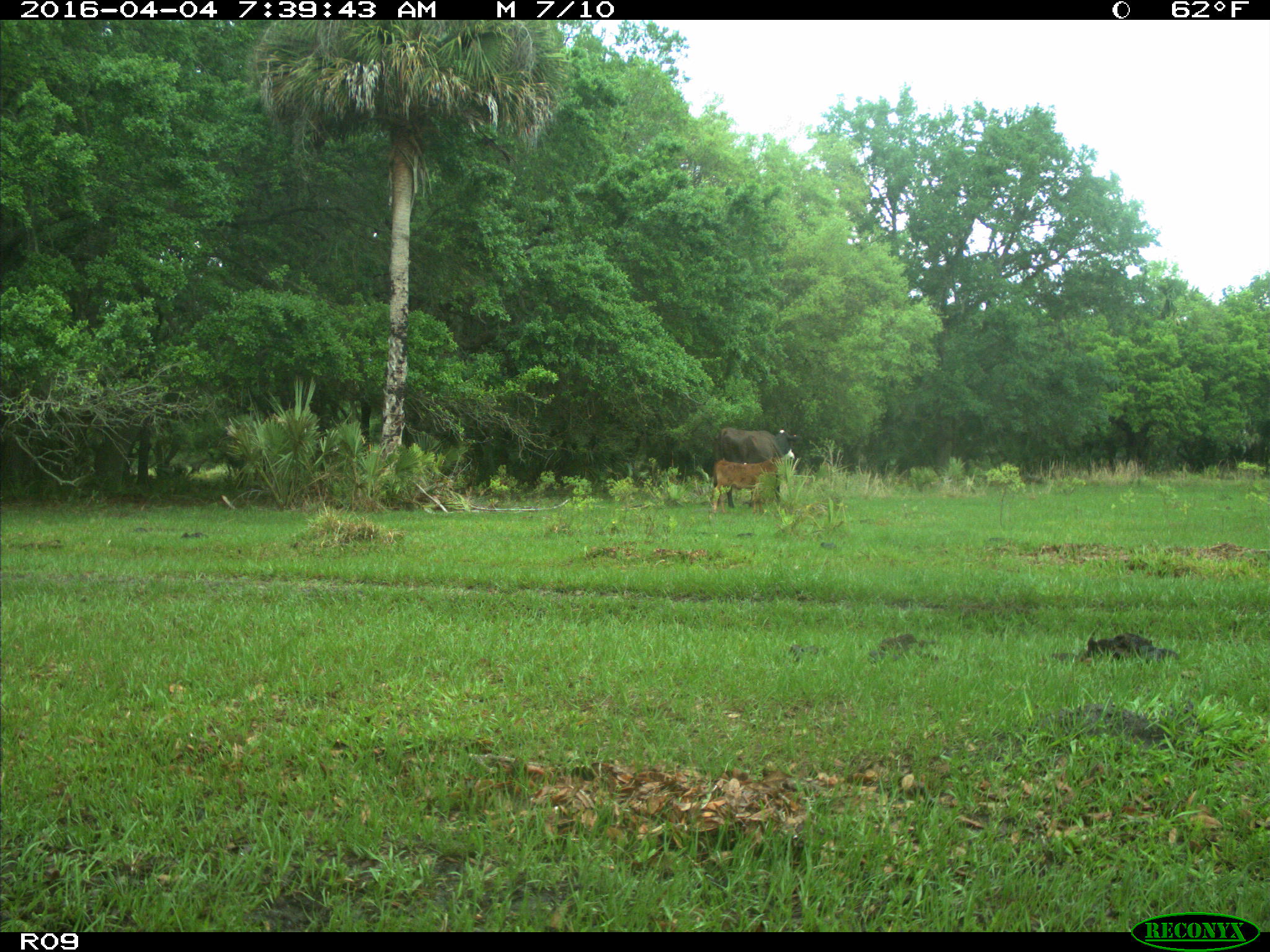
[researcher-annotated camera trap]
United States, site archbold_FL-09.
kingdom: Animalia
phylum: Chordata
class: Mammalia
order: Artiodactyla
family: Bovidae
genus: Bos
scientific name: Bos taurus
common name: domestic cow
Bos taurus (domestic cow).